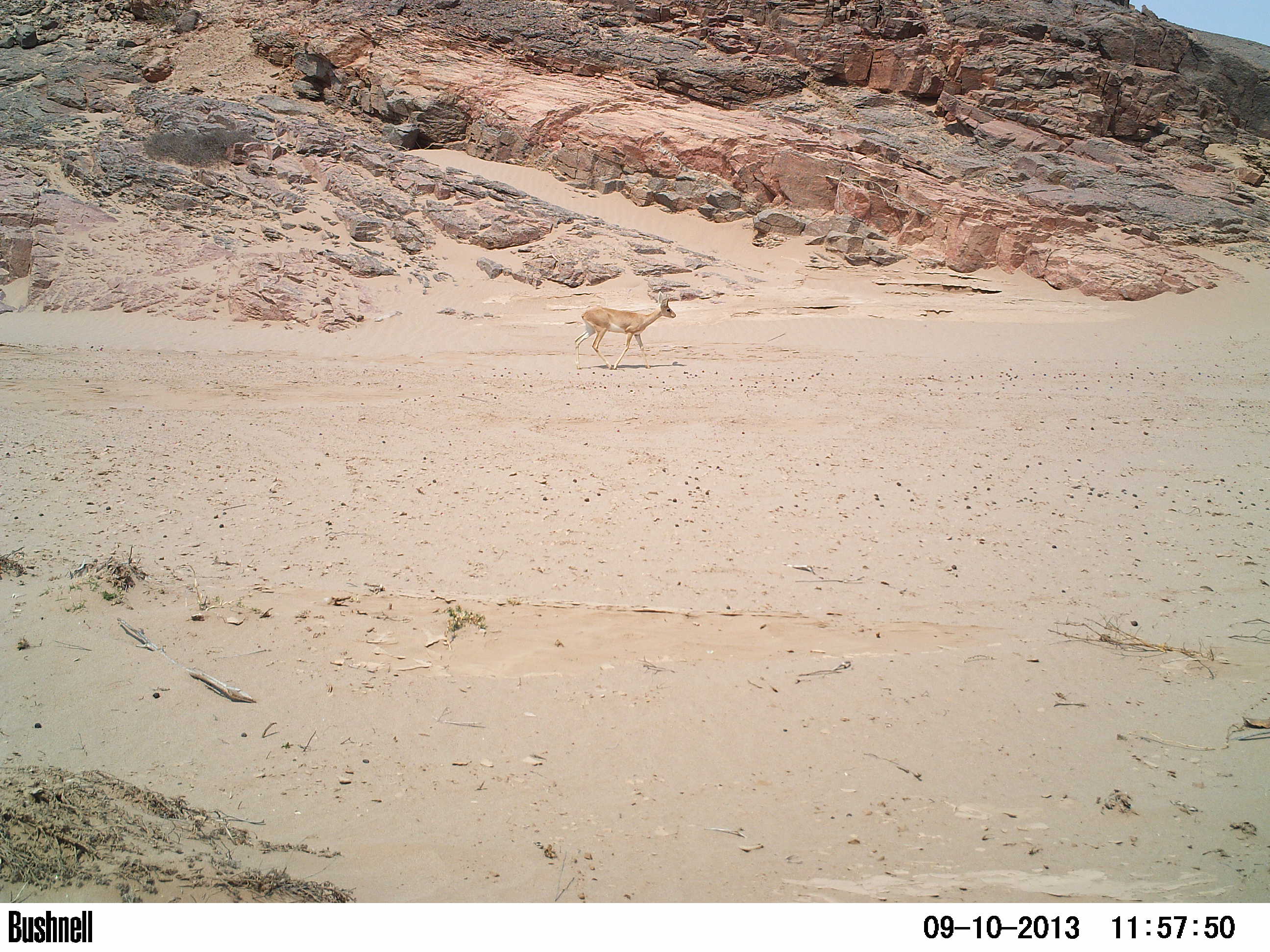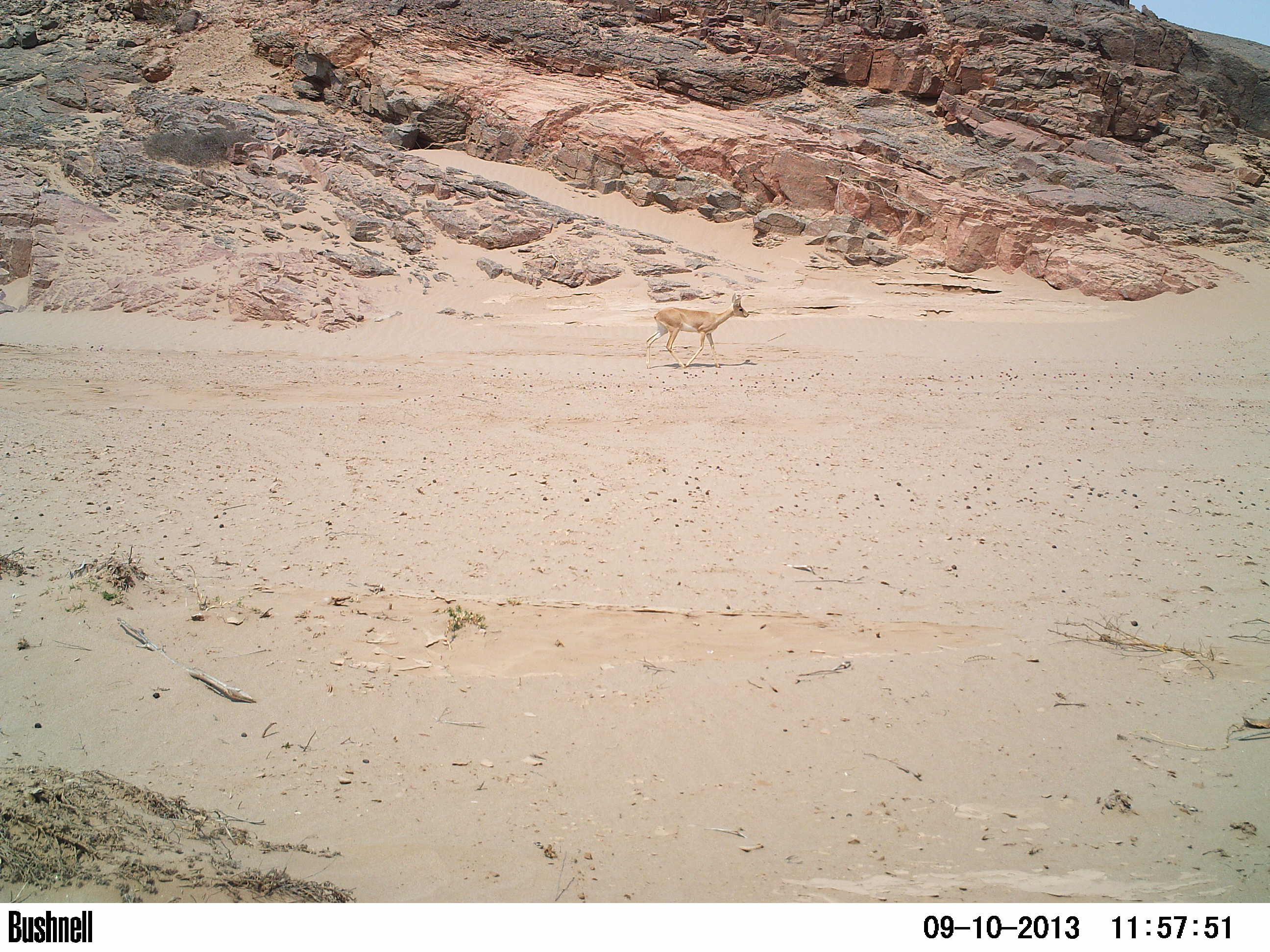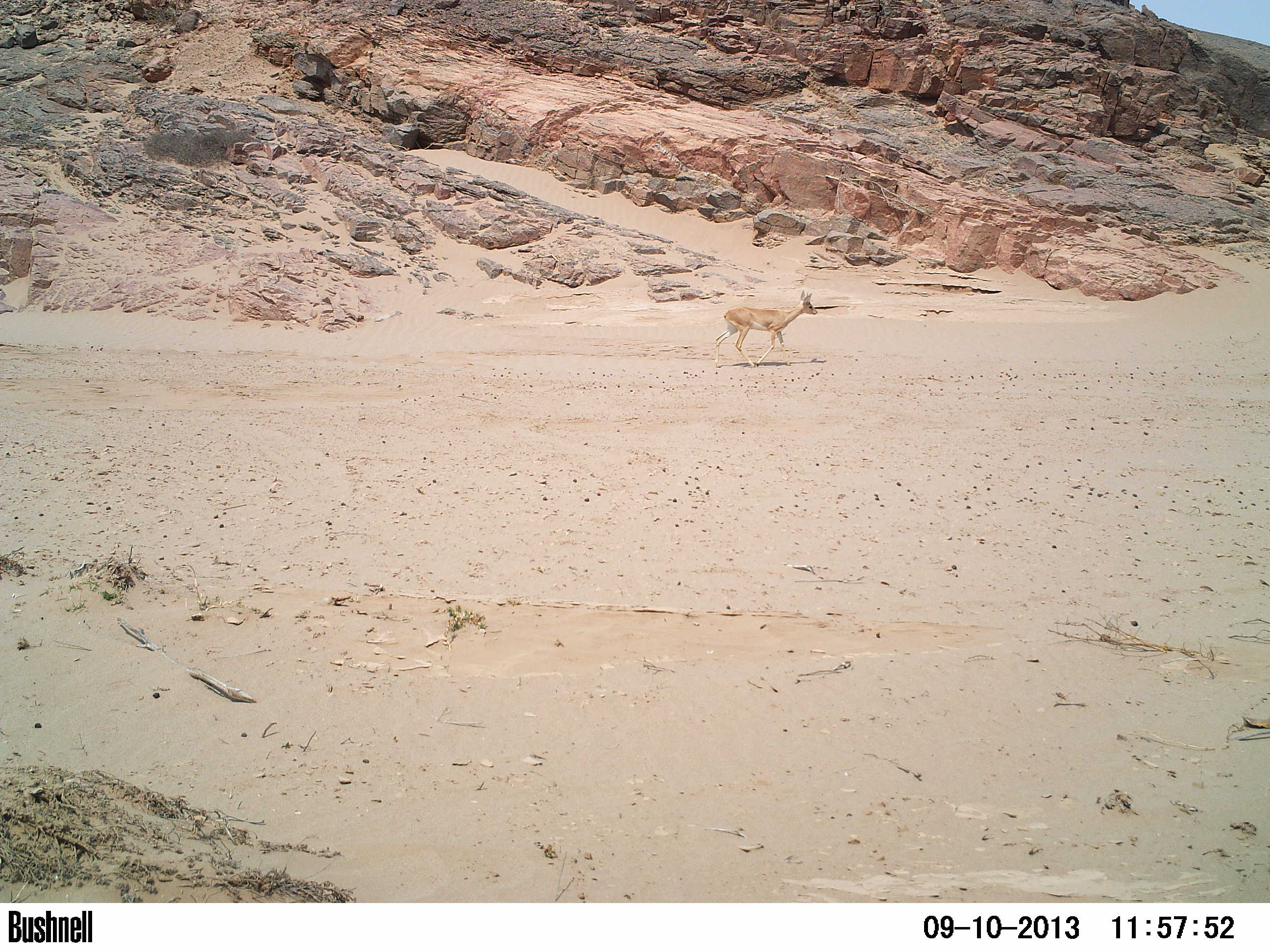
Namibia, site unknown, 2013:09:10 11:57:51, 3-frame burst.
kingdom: Animalia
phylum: Chordata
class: Mammalia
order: Artiodactyla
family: Bovidae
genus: Raphicerus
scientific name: Raphicerus campestris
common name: steenbok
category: raphiceros campestris